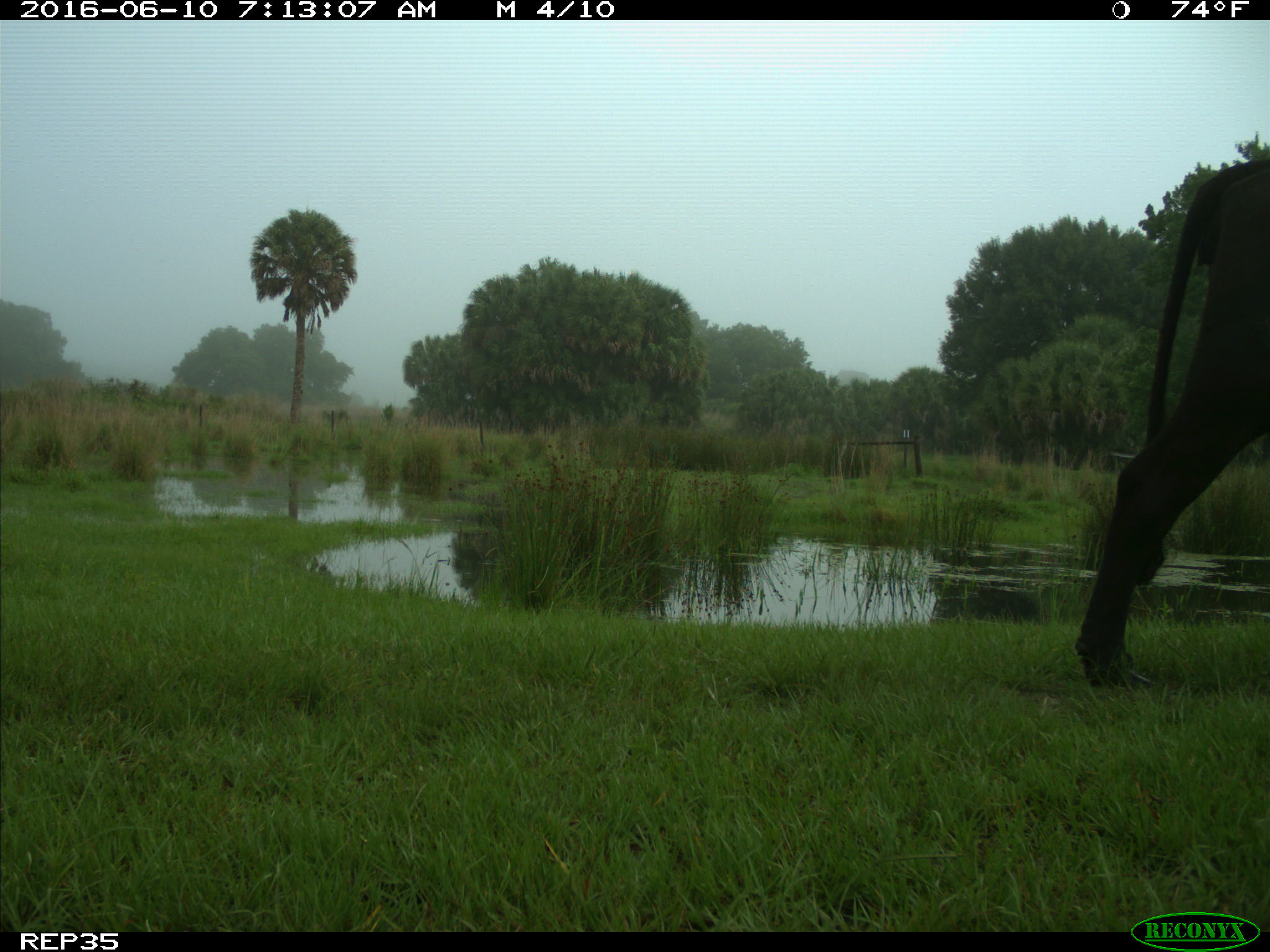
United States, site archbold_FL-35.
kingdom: Animalia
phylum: Chordata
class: Mammalia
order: Artiodactyla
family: Bovidae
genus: Bos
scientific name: Bos taurus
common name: domestic cow